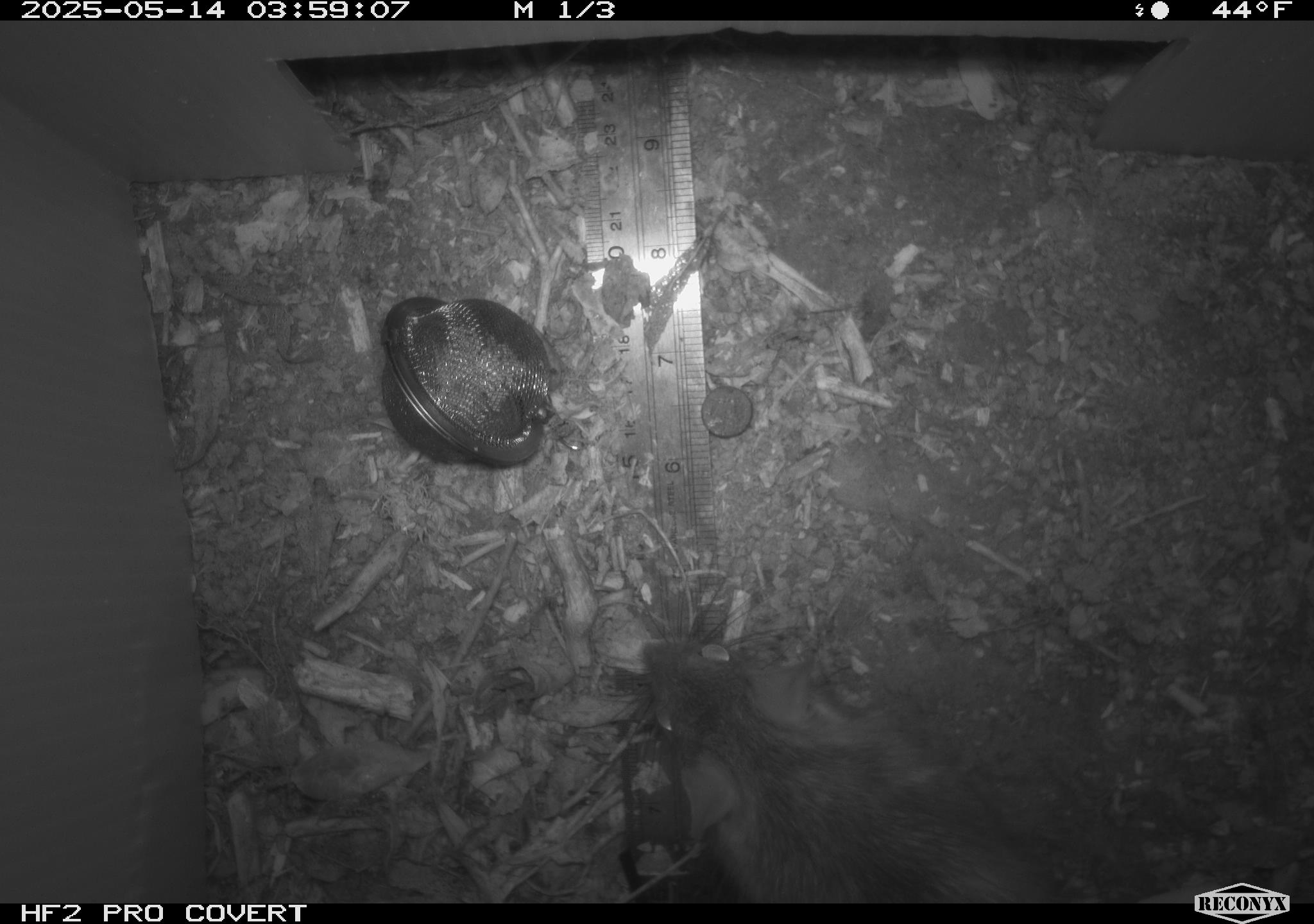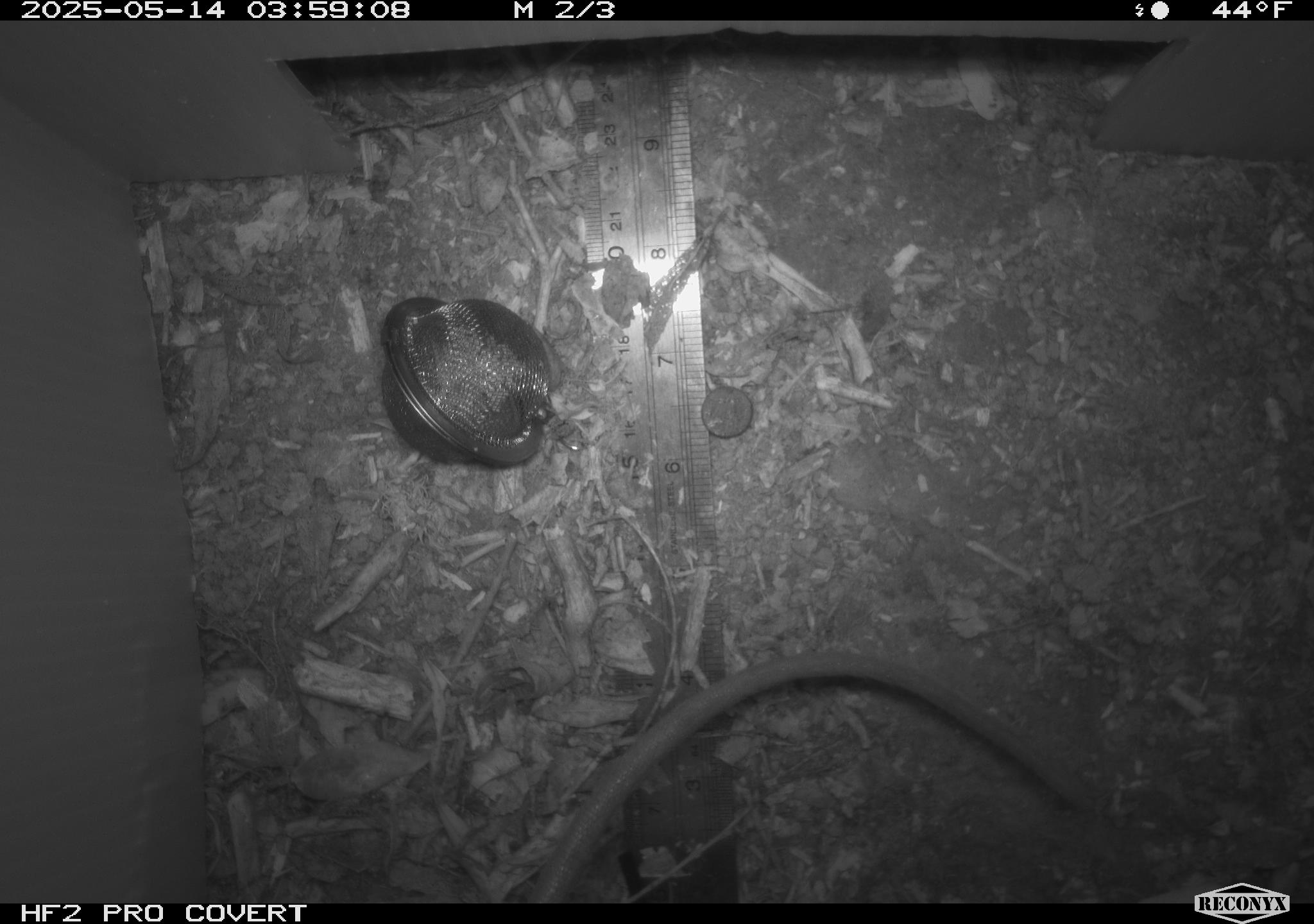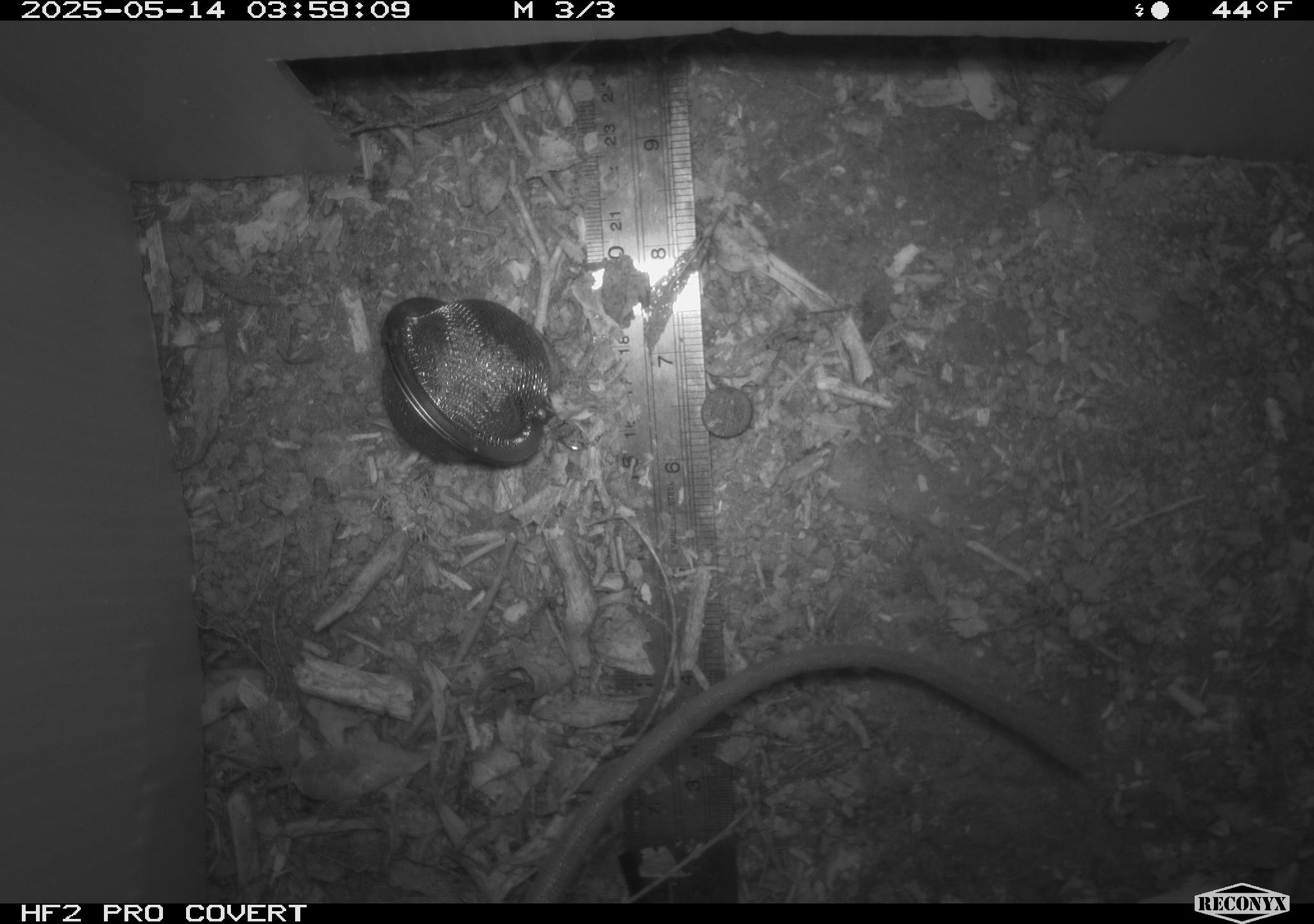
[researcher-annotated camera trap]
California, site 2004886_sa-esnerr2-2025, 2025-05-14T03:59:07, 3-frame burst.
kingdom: Animalia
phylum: Chordata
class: Mammalia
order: Rodentia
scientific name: Rodentia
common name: rodent